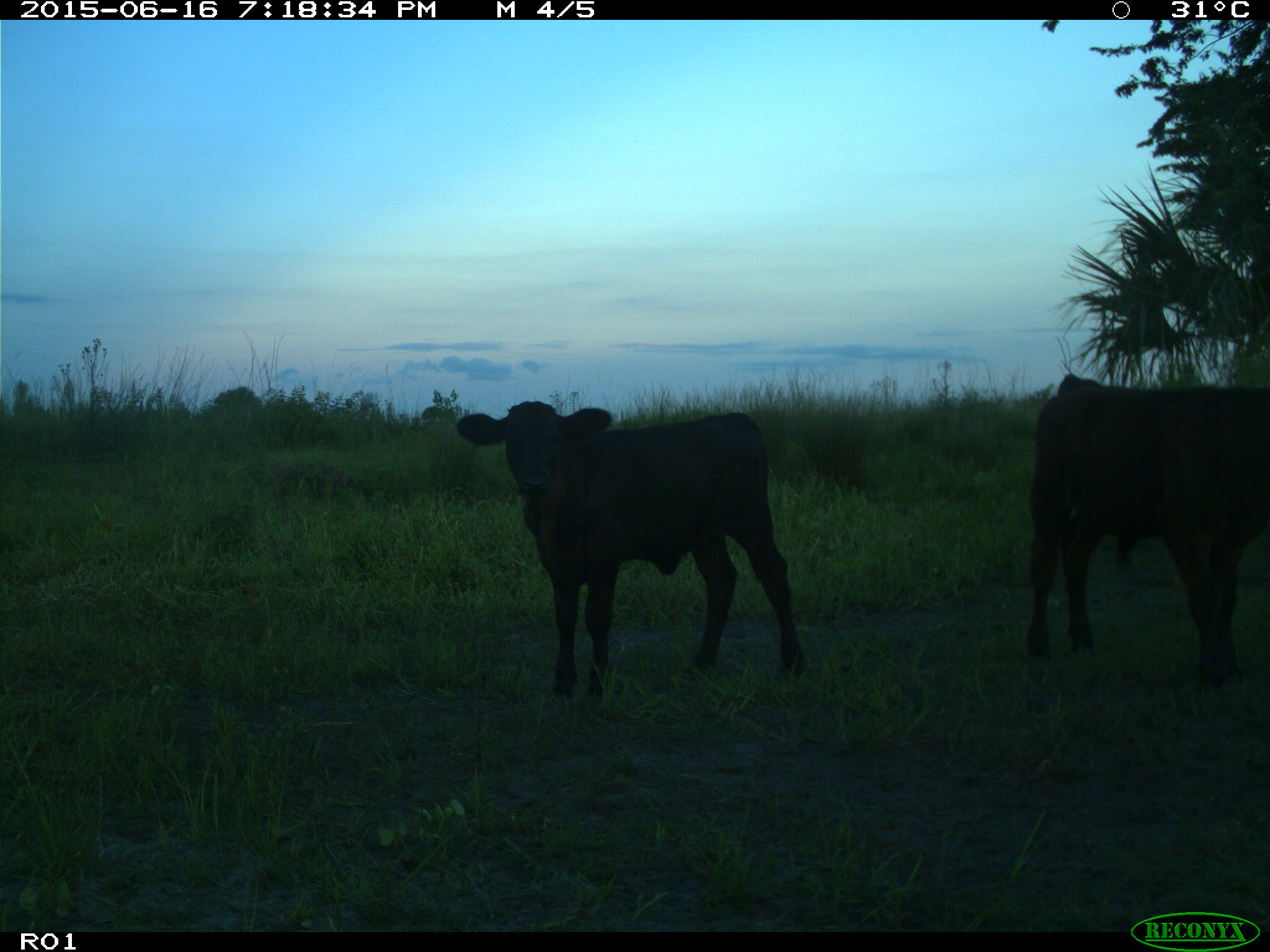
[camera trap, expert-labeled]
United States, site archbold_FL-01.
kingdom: Animalia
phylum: Chordata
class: Mammalia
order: Artiodactyla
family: Bovidae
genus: Bos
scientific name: Bos taurus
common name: domestic cow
Bos taurus (domestic cow).